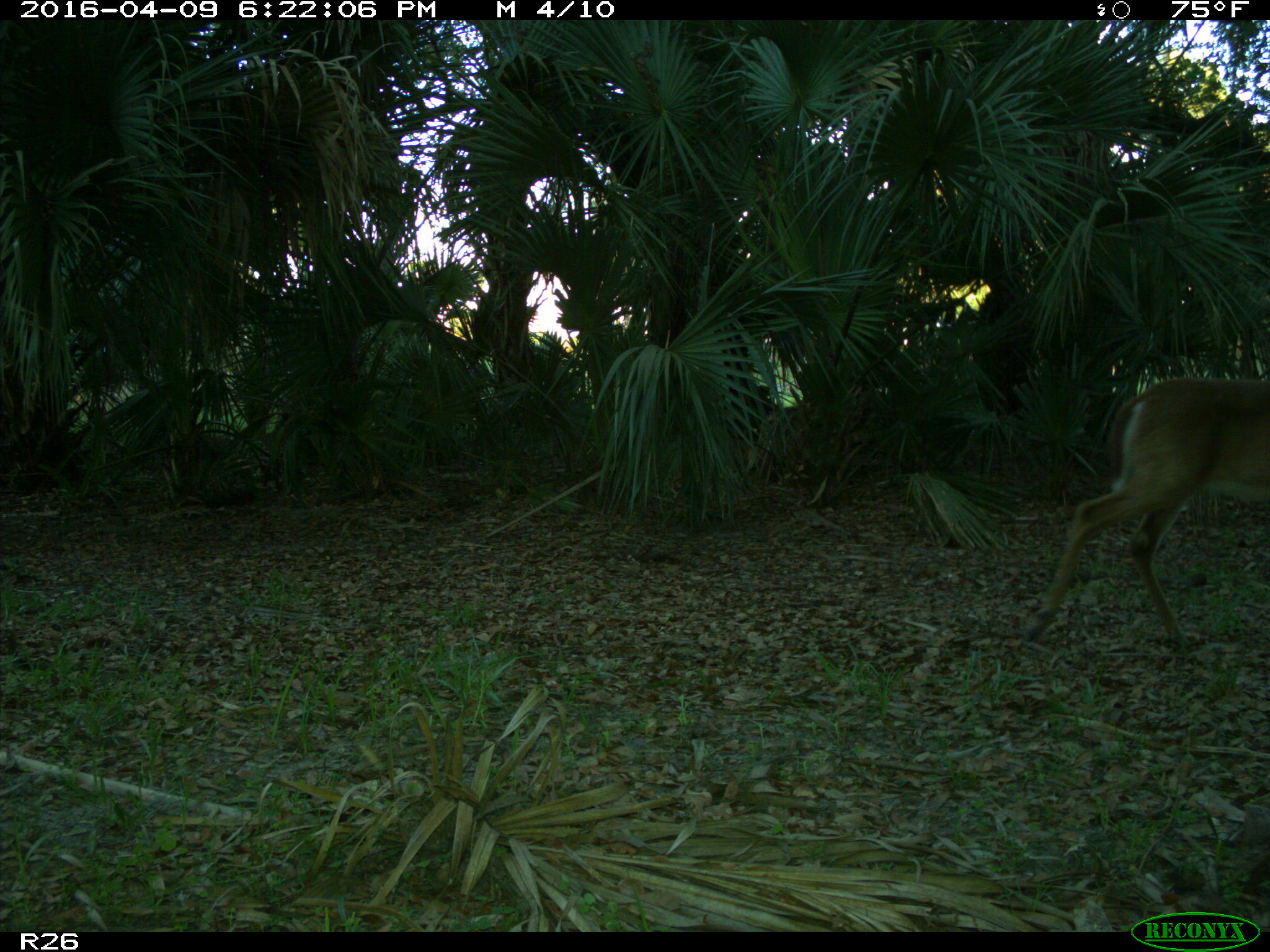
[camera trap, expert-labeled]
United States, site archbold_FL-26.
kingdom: Animalia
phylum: Chordata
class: Mammalia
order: Artiodactyla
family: Cervidae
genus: Odocoileus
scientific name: Odocoileus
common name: deer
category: unidentified deer